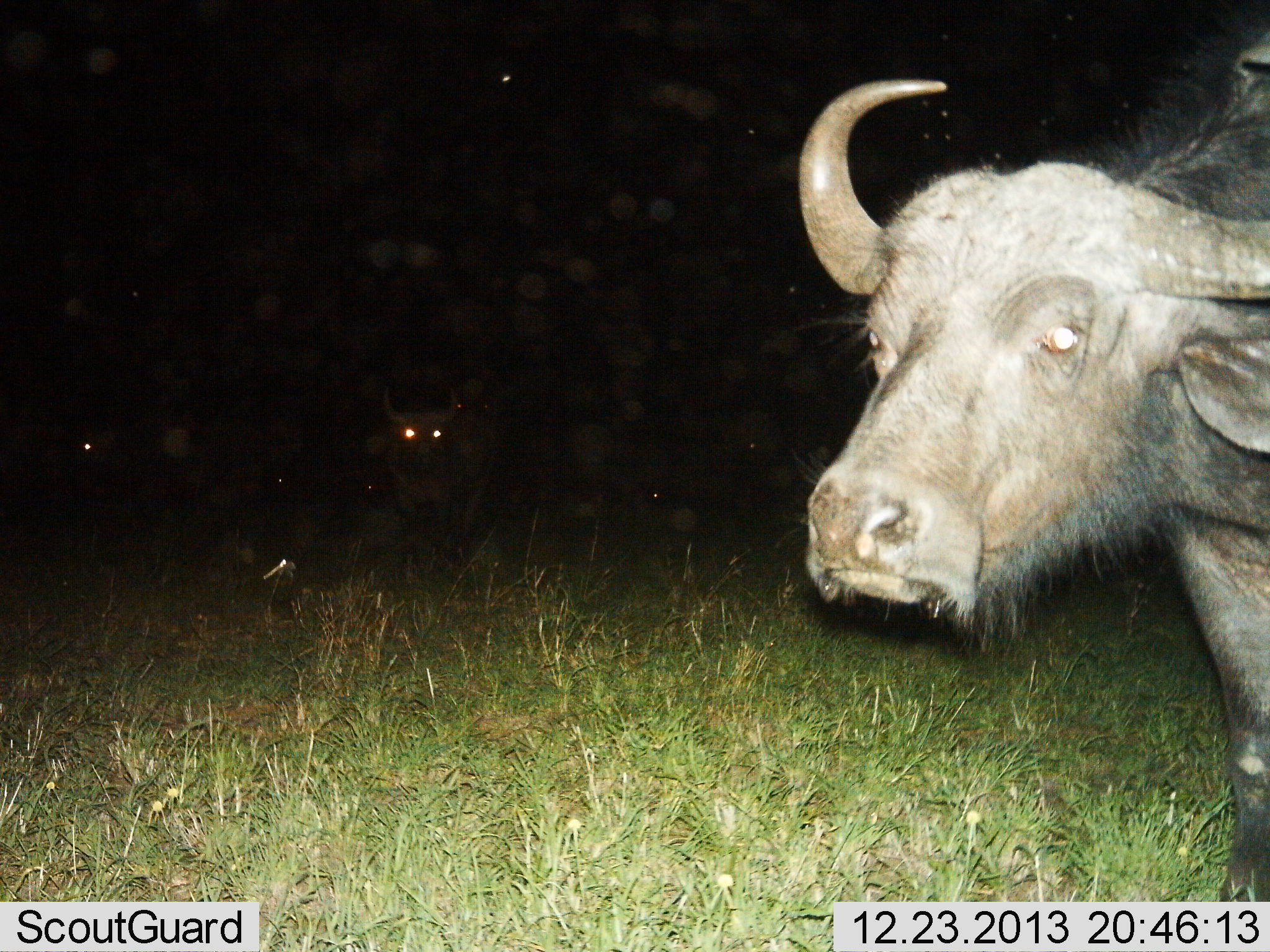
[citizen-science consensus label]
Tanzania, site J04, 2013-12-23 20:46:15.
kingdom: Animalia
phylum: Chordata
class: Mammalia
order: Artiodactyla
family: Bovidae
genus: Syncerus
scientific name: Syncerus caffer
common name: cape buffalo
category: buffalo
Buffalo (cape buffalo) (Syncerus caffer), count 3. Behavior (volunteer vote fractions): standing 90%, resting 0%, moving 10%, interacting 10%. Young present (vote fraction): 0%. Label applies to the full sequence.